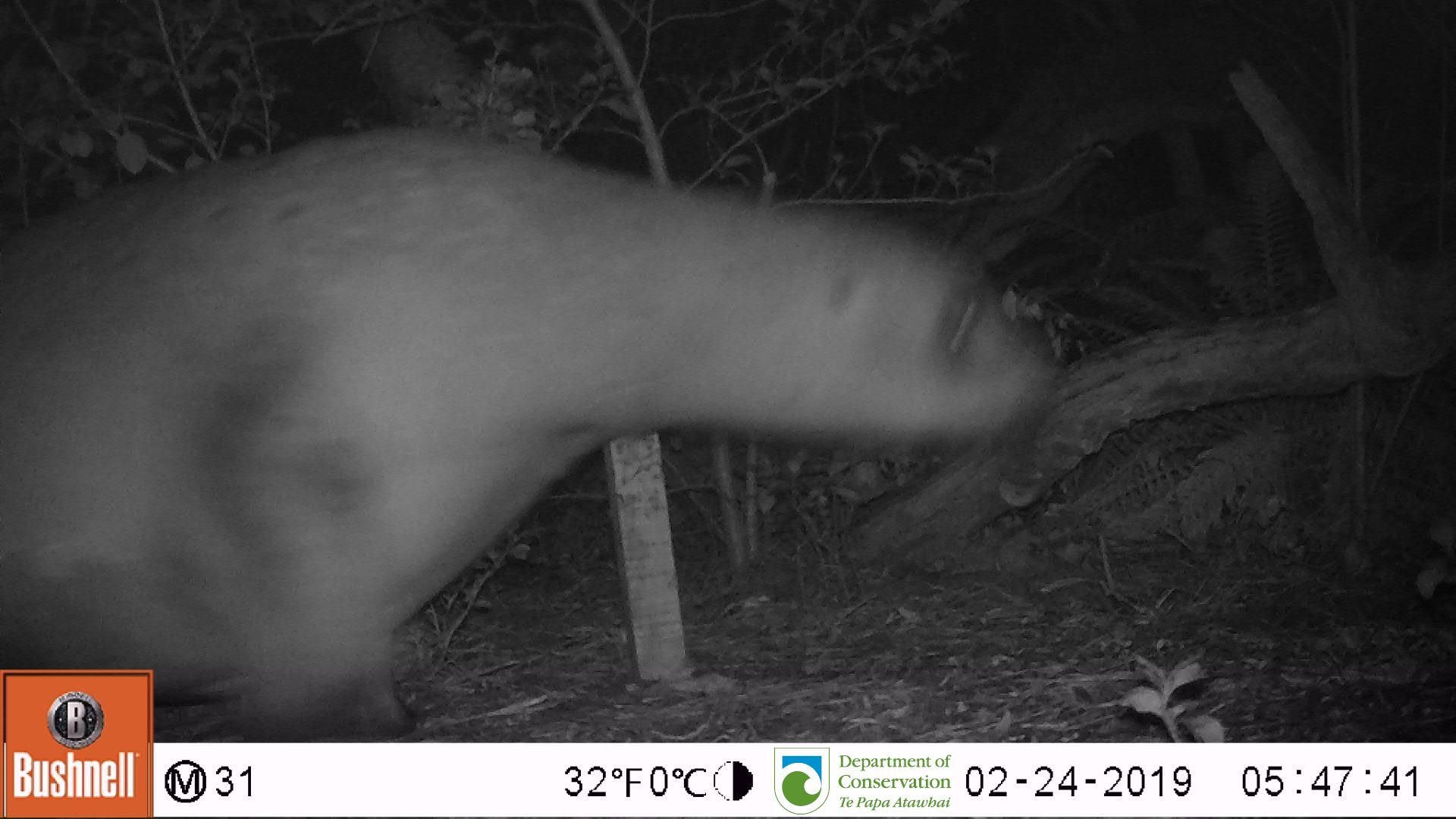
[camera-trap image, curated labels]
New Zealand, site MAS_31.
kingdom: Animalia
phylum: Chordata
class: Mammalia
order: Carnivora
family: Otariidae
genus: Phocarctos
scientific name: Phocarctos hookeri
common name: new zealand sea lion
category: sealion